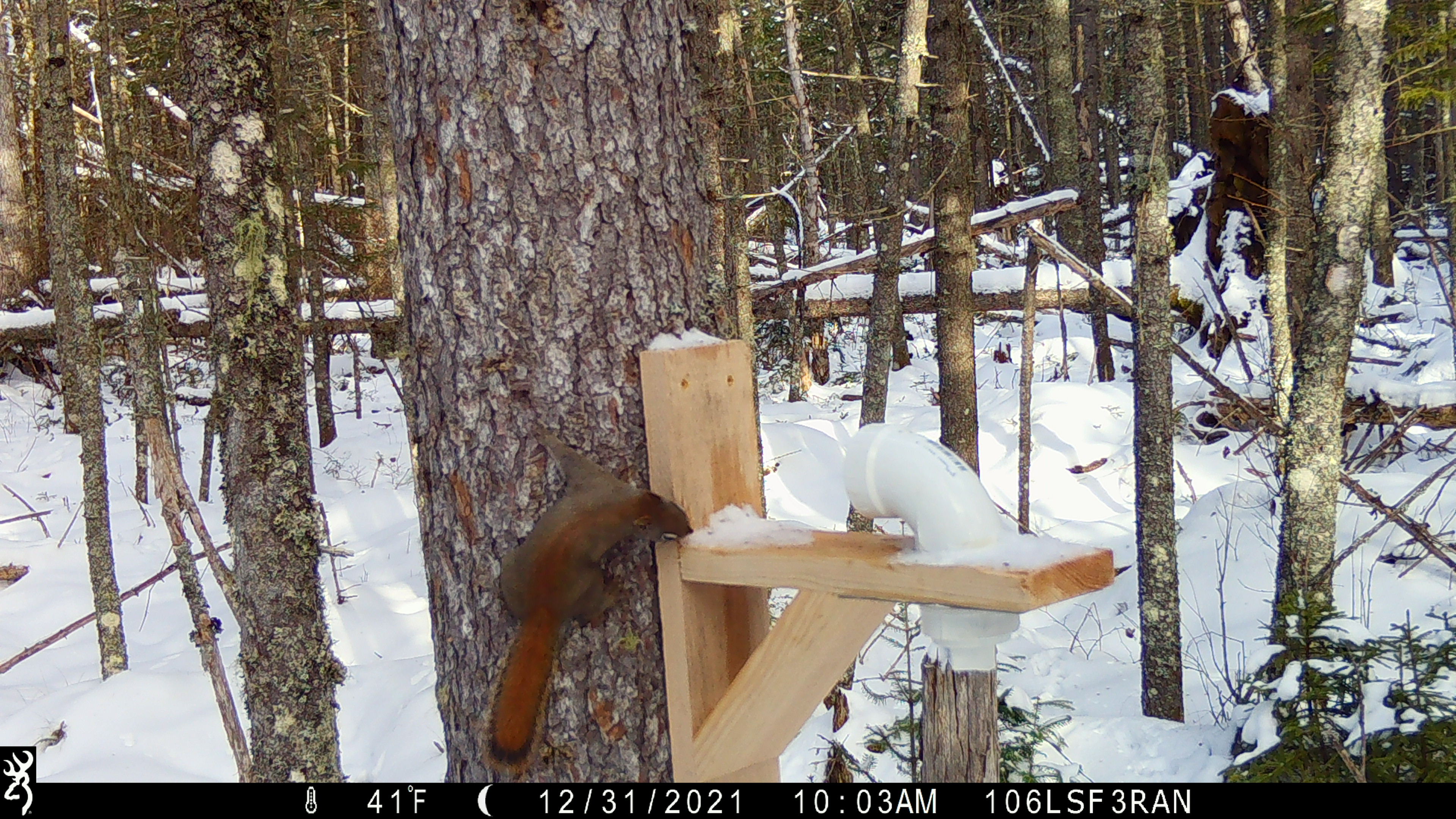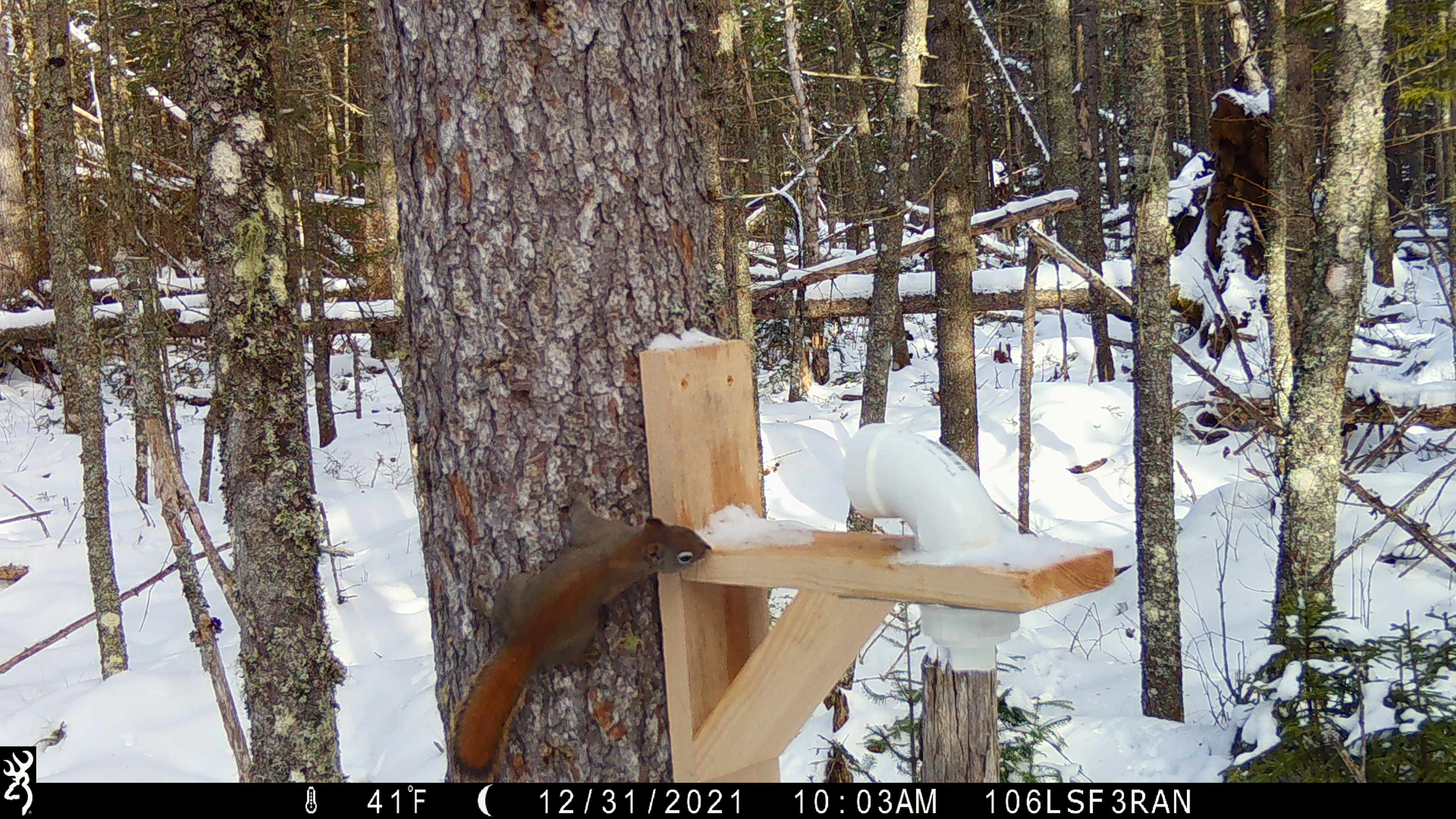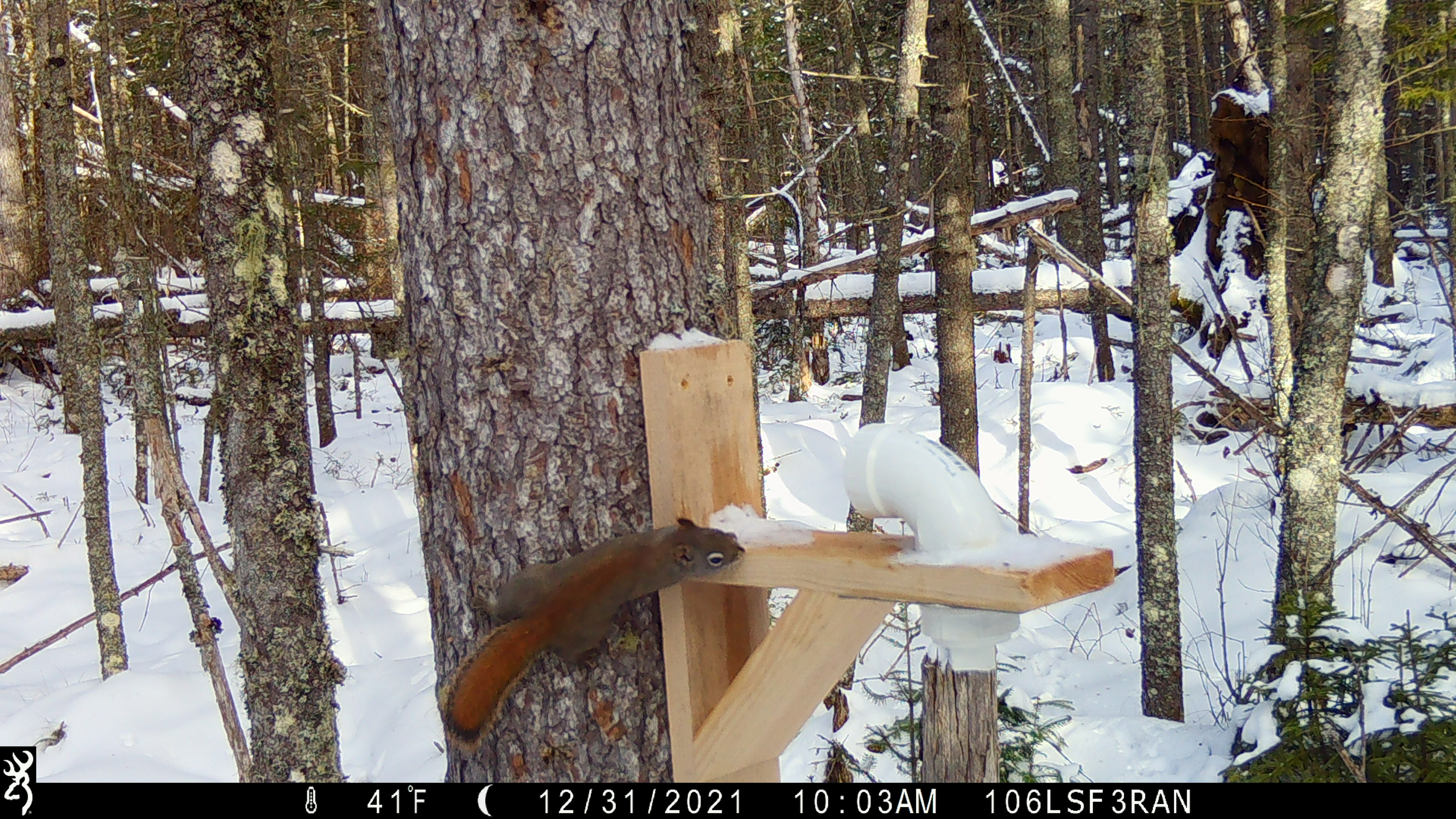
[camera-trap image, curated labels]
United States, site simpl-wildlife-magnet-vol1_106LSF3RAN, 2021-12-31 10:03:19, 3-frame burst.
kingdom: Animalia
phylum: Chordata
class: Mammalia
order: Rodentia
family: Sciuridae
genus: Tamiasciurus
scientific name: Tamiasciurus hudsonicus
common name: red squirrel